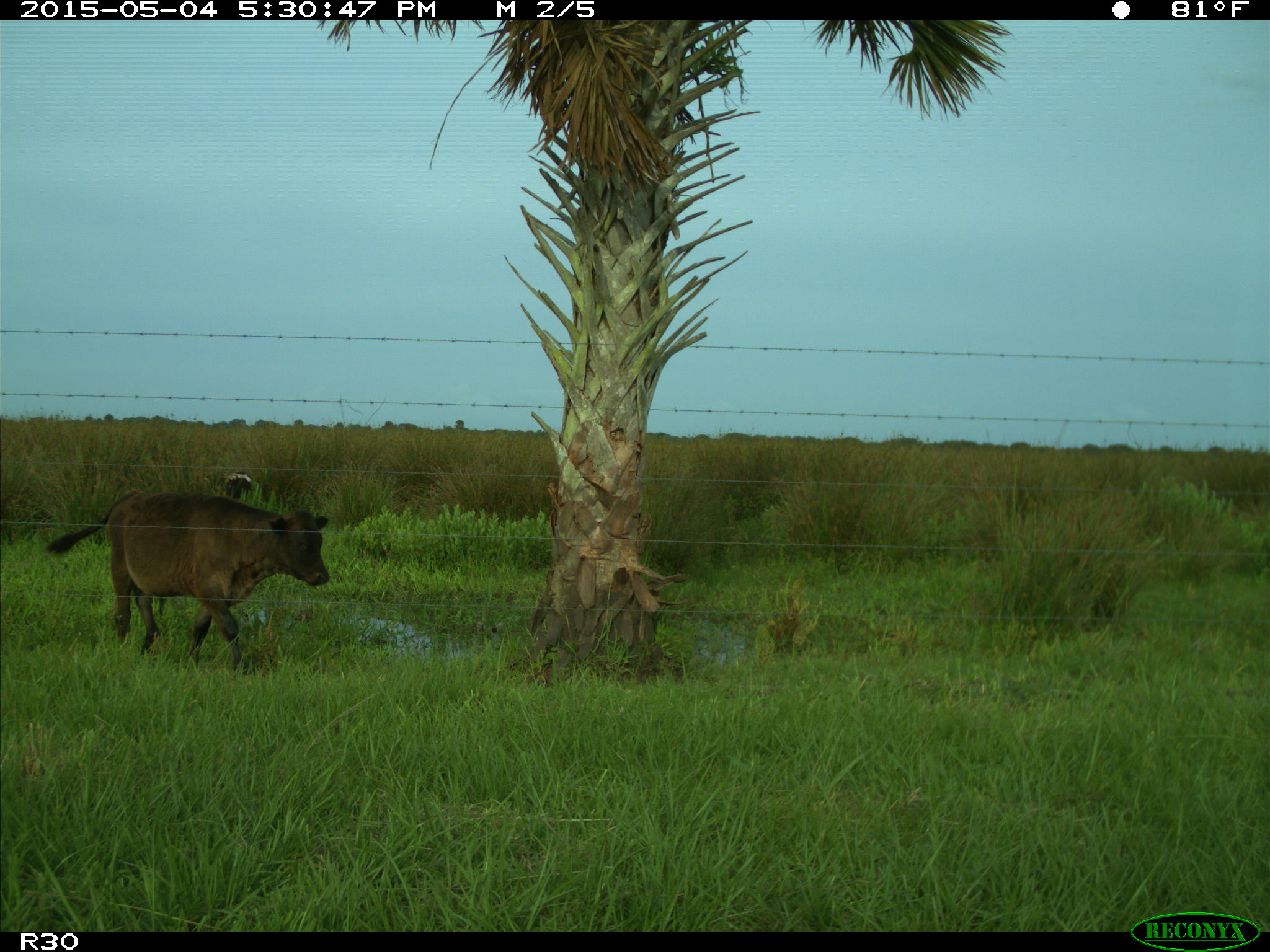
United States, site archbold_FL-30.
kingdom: Animalia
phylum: Chordata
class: Mammalia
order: Artiodactyla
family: Bovidae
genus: Bos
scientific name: Bos taurus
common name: domestic cow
Bos taurus (domestic cow).